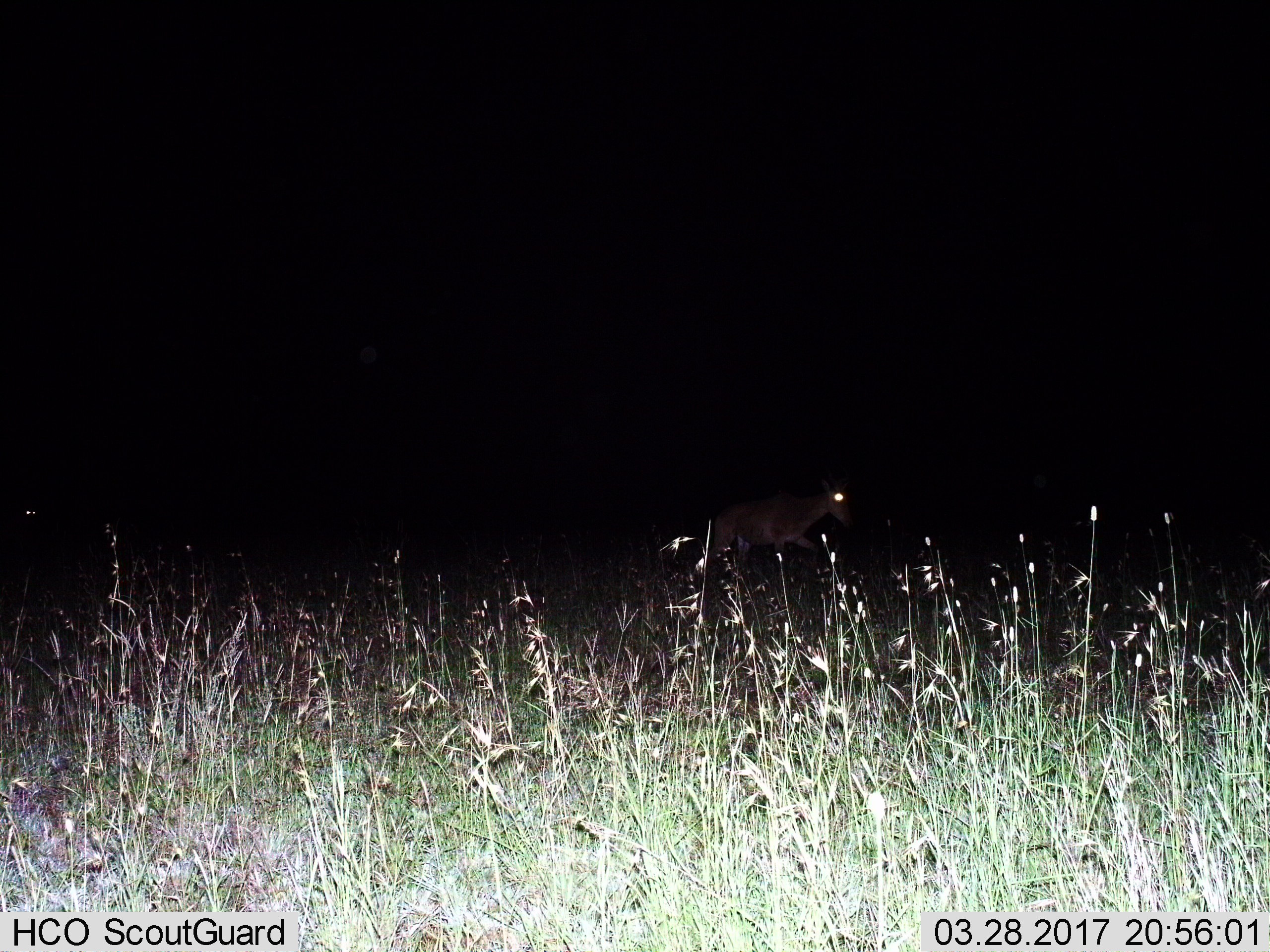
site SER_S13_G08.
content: unidentified animal